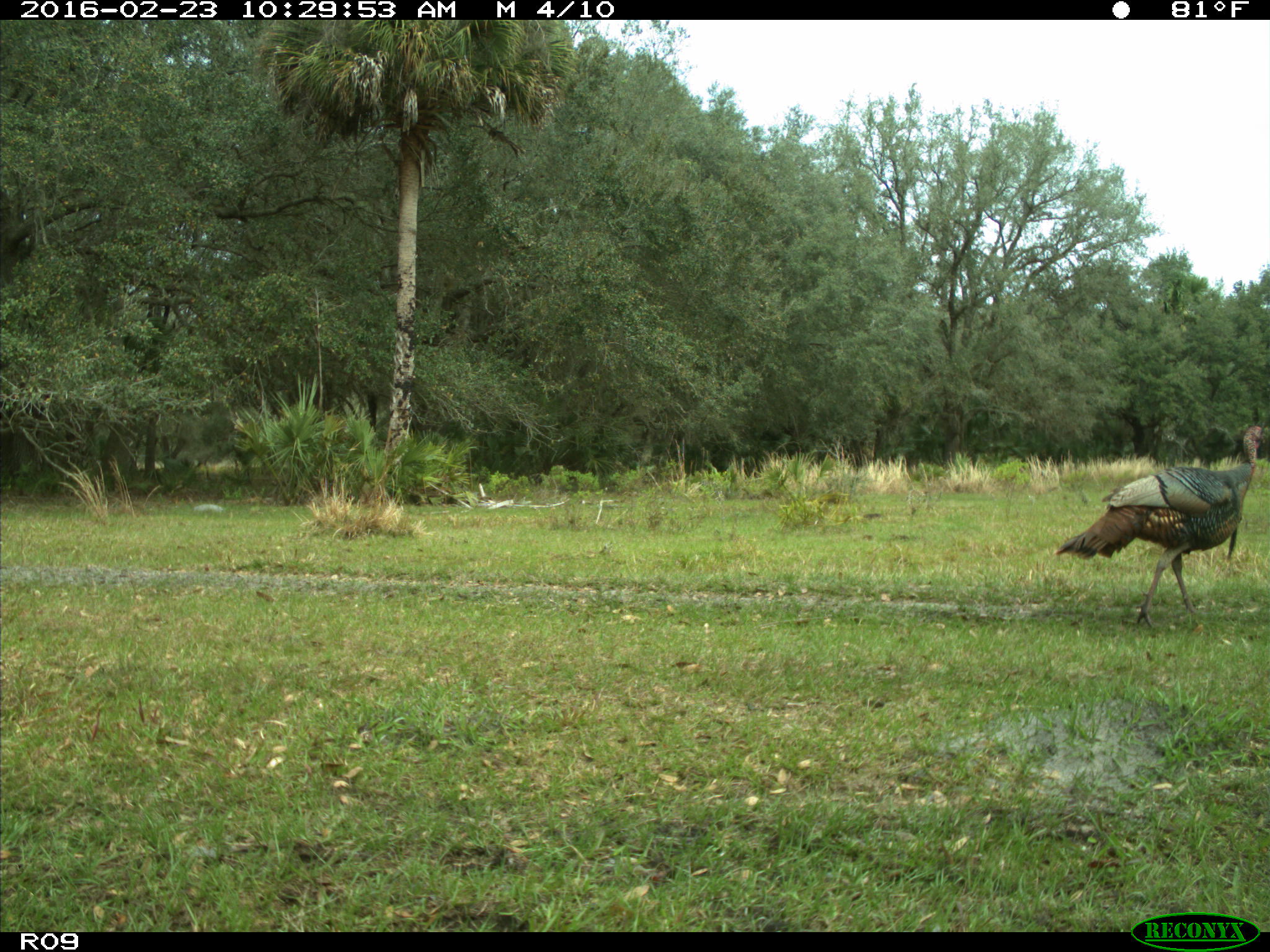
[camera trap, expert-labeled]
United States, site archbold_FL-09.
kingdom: Animalia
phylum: Chordata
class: Aves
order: Galliformes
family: Phasianidae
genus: Meleagris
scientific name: Meleagris gallopavo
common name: wild turkey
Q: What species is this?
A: Meleagris gallopavo (wild turkey).